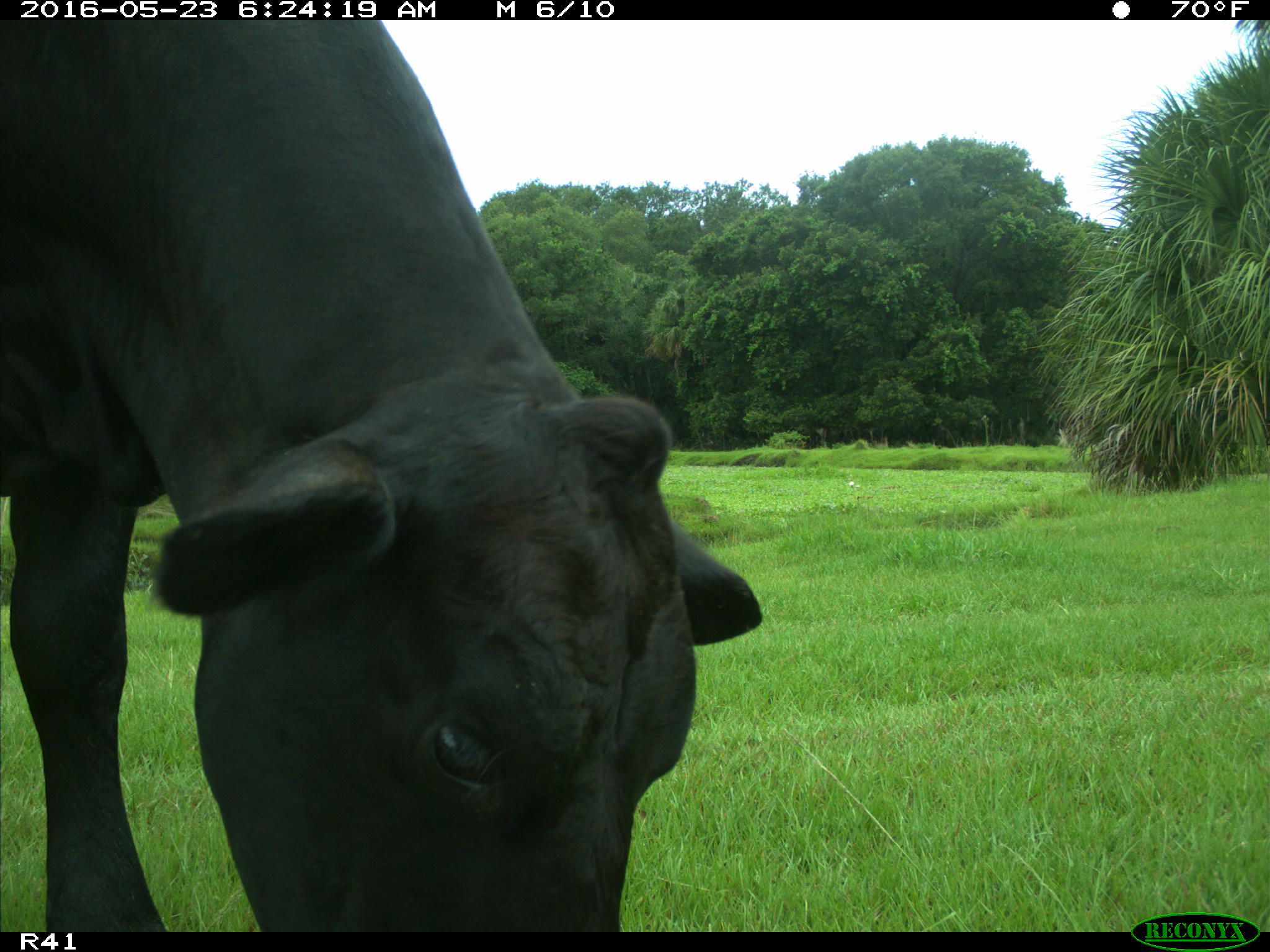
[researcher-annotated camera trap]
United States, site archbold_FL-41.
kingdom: Animalia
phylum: Chordata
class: Mammalia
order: Artiodactyla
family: Bovidae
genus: Bos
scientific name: Bos taurus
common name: domestic cow